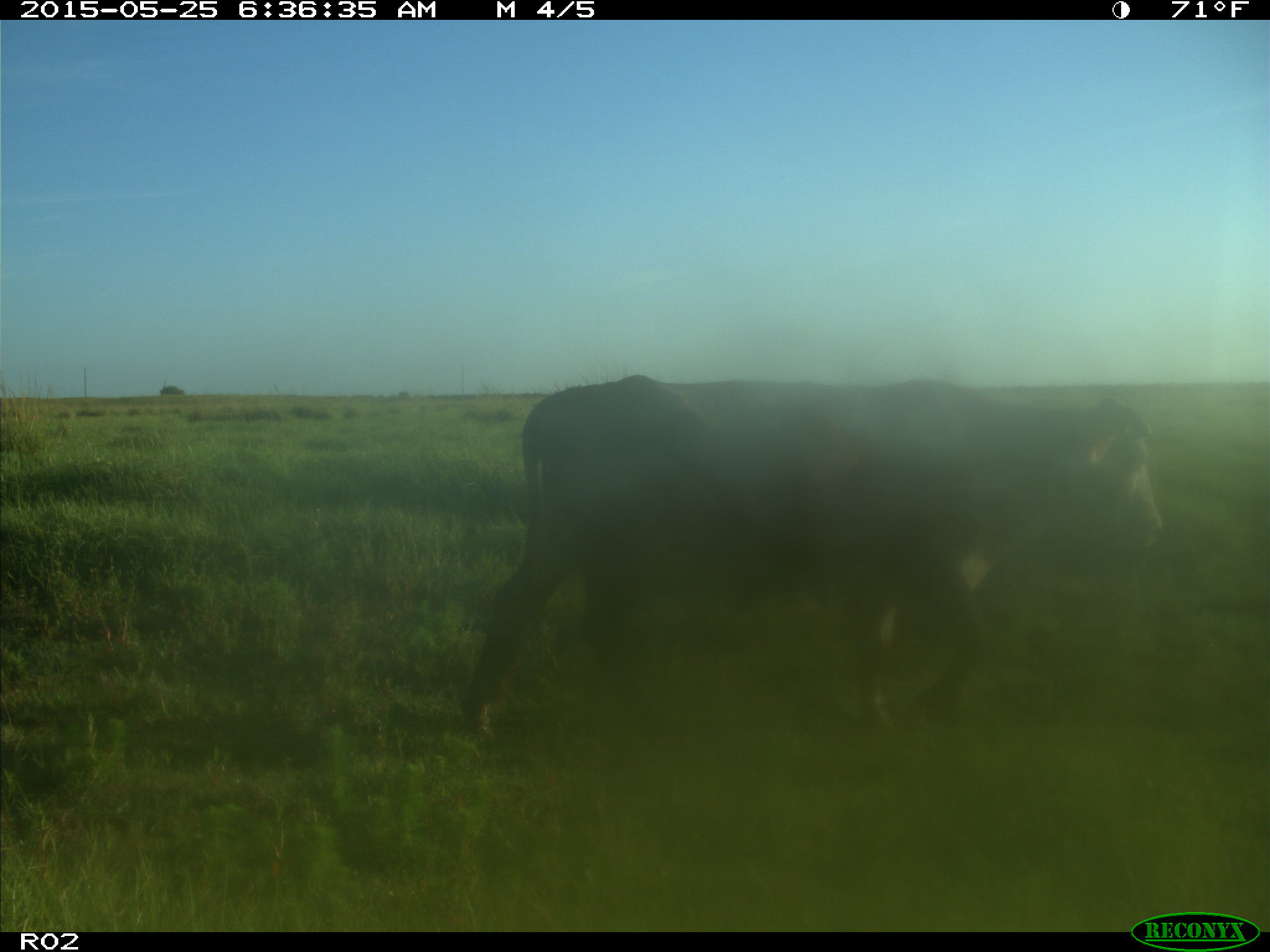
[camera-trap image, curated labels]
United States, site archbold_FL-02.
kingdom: Animalia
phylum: Chordata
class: Mammalia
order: Artiodactyla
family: Bovidae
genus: Bos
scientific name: Bos taurus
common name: domestic cow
Bos taurus (domestic cow).